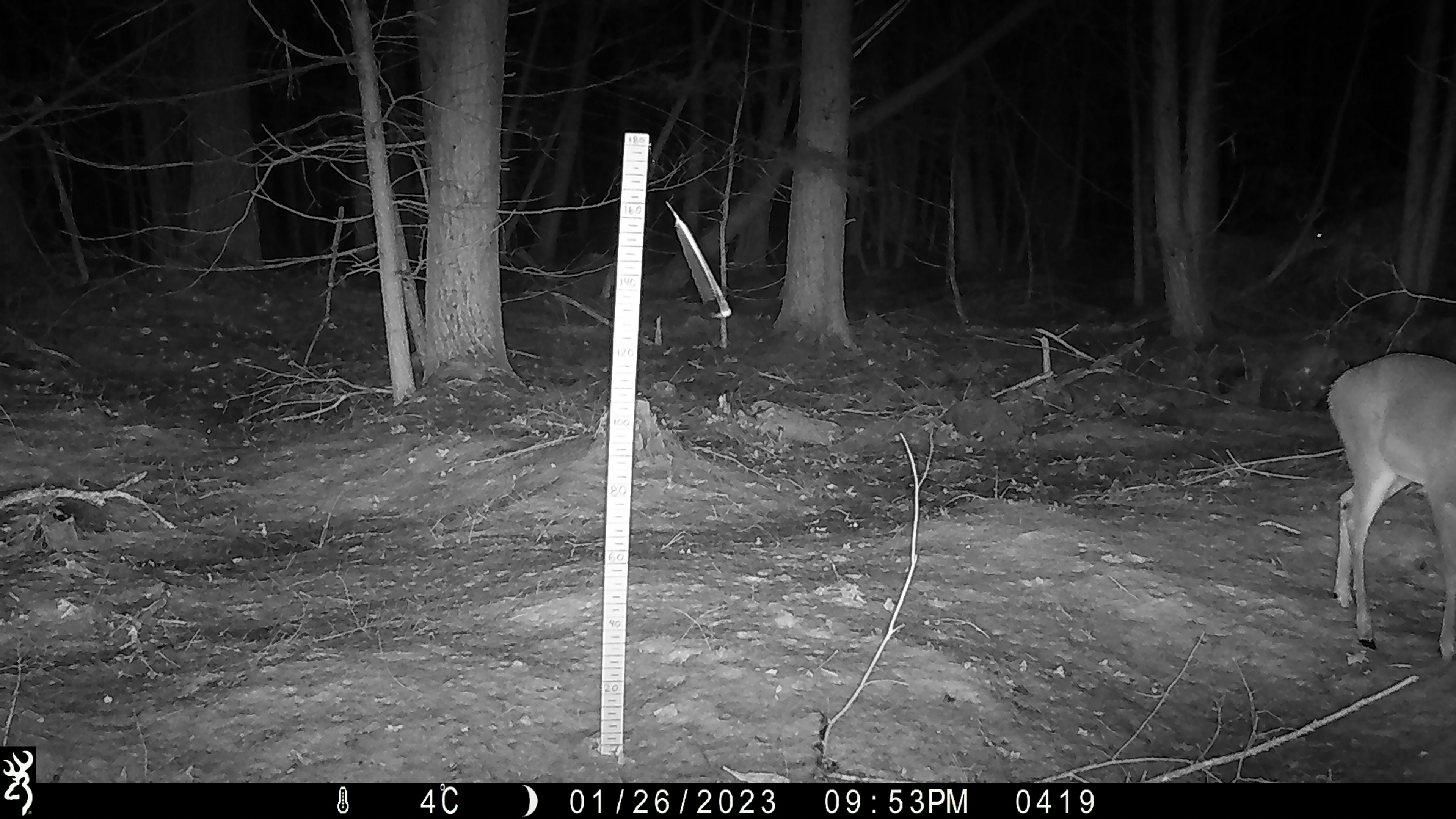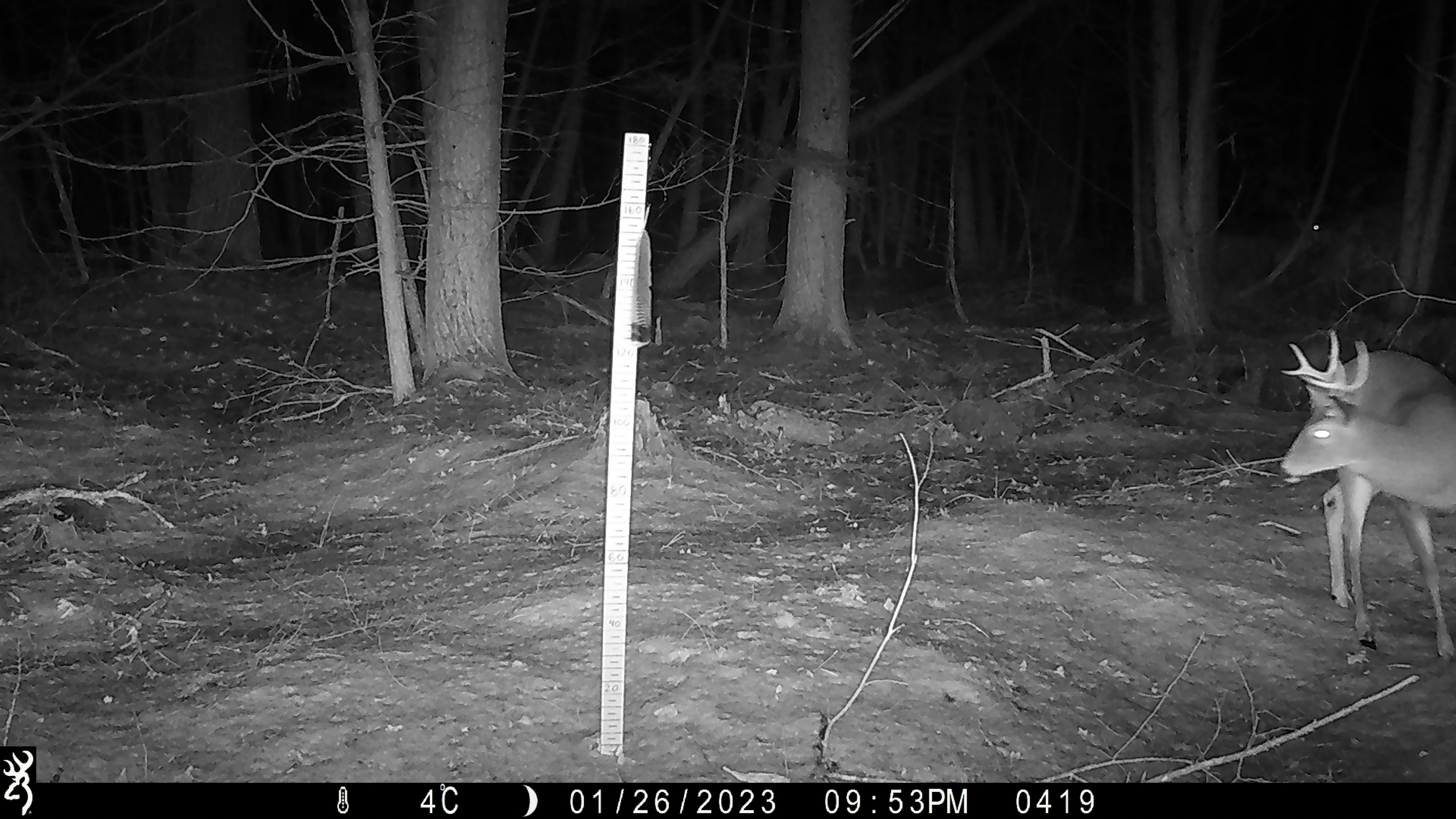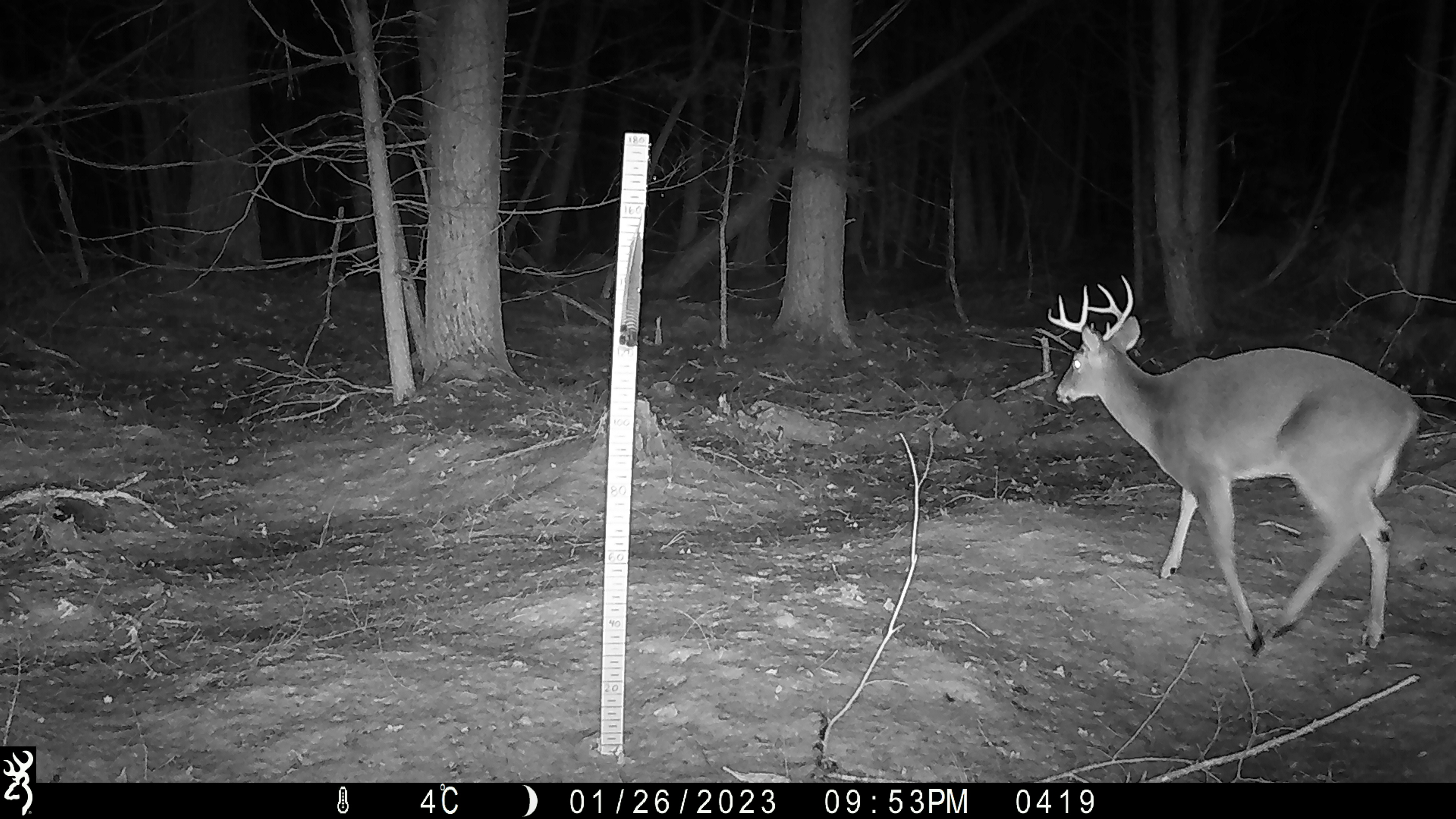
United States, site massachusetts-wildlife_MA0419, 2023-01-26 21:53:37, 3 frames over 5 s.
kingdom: Animalia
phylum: Chordata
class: Mammalia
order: Artiodactyla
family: Cervidae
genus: Odocoileus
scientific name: Odocoileus virginianus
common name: white-tailed deer